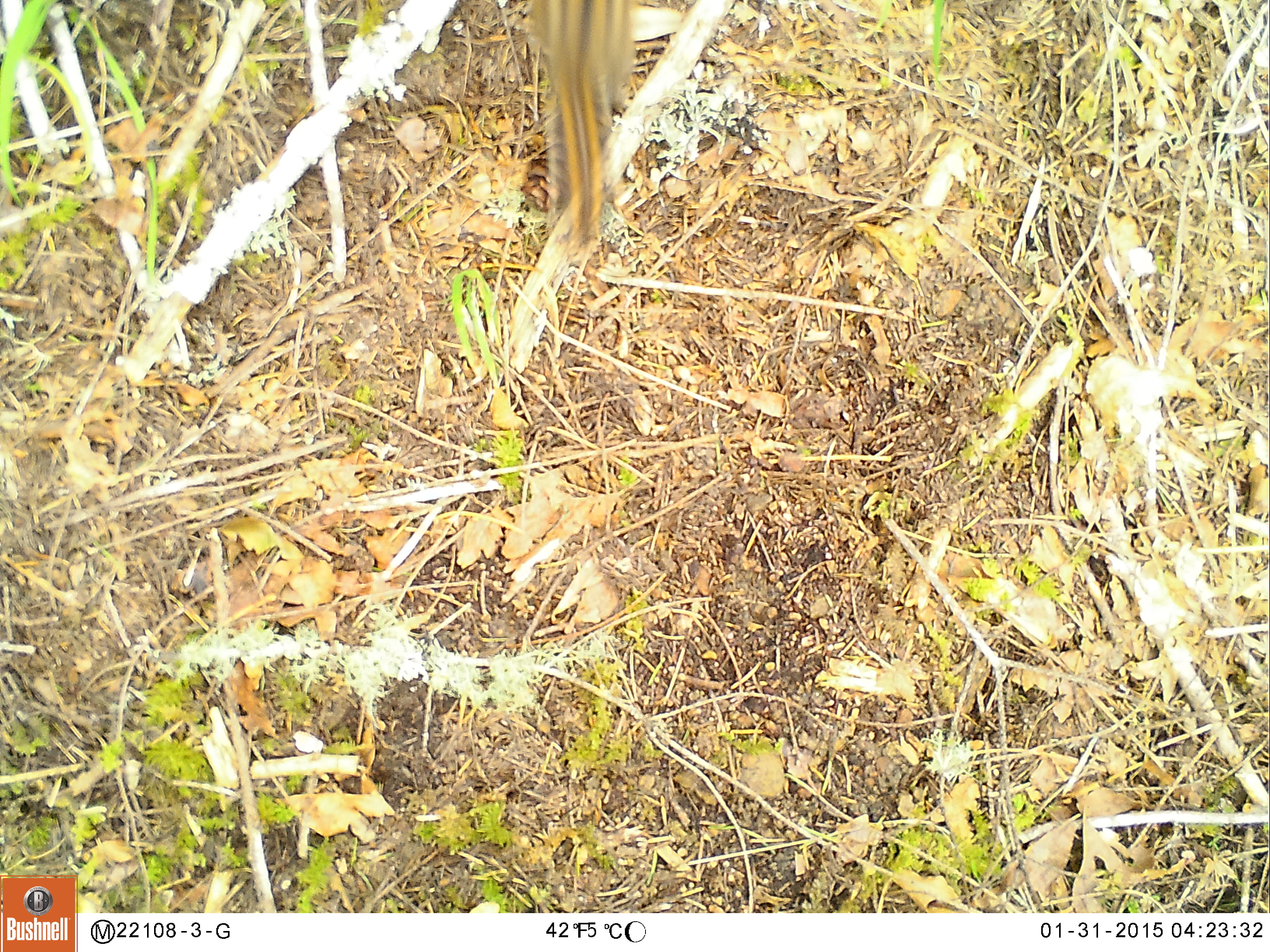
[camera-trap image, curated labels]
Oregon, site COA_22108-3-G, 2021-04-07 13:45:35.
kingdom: Animalia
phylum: Chordata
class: Mammalia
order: Rodentia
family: Sciuridae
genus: Neotamias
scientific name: Neotamias townsendii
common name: townsend's chipmunk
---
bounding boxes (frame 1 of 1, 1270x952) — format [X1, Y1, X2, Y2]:
townsend's chipmunk: [493, 0, 676, 267]